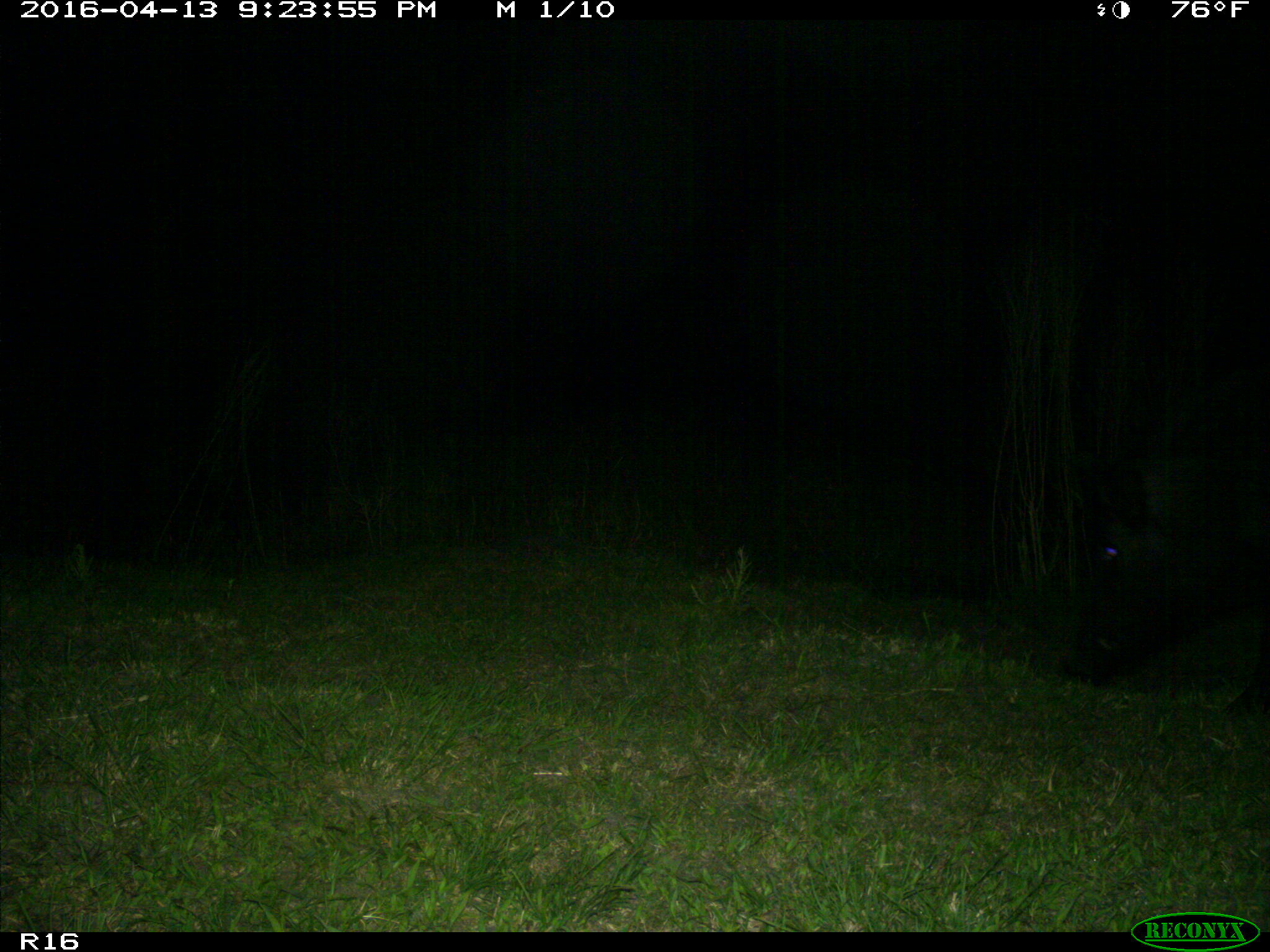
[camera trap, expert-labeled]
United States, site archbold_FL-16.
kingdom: Animalia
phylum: Chordata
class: Mammalia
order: Artiodactyla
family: Suidae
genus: Sus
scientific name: Sus scrofa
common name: wild boar